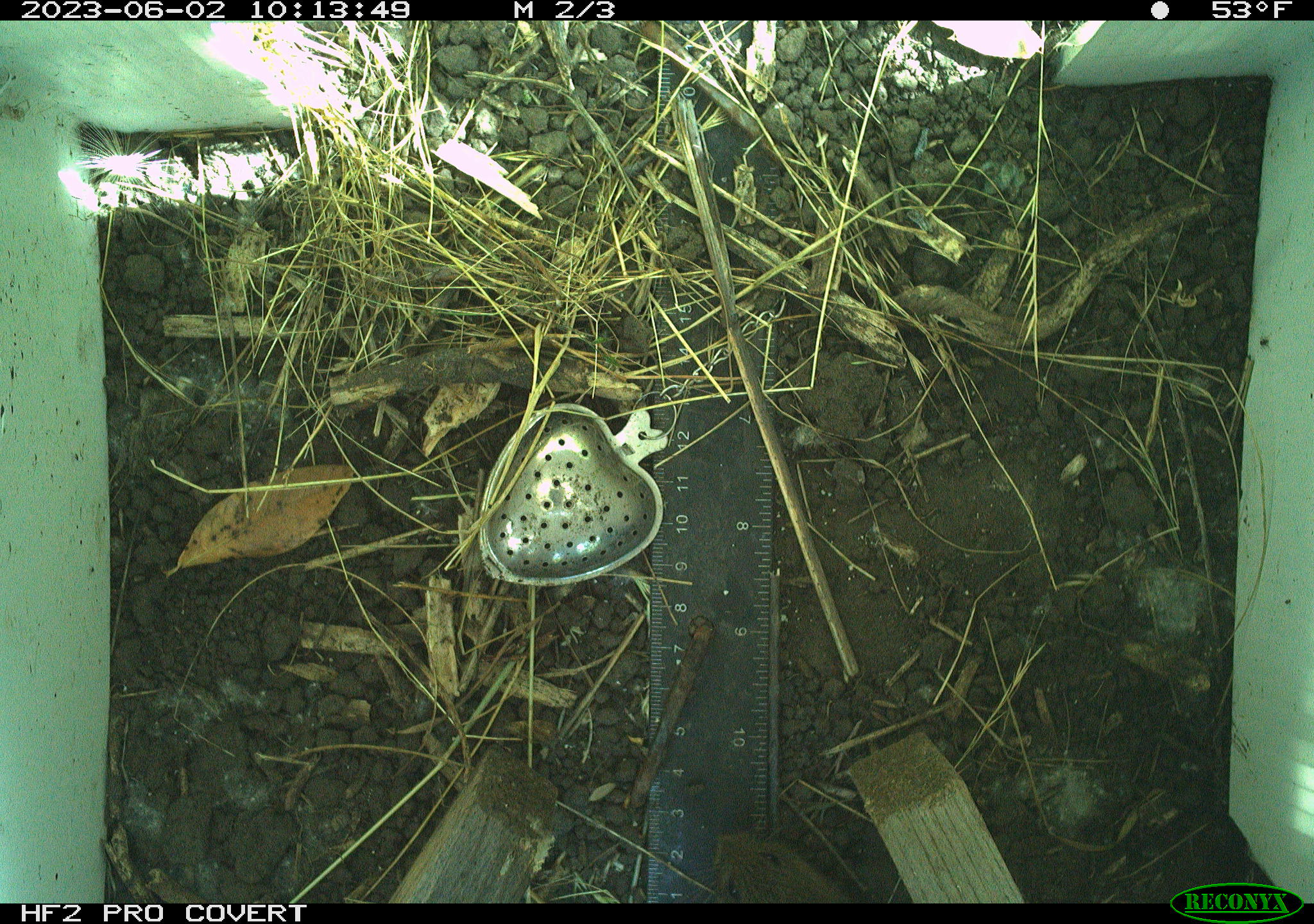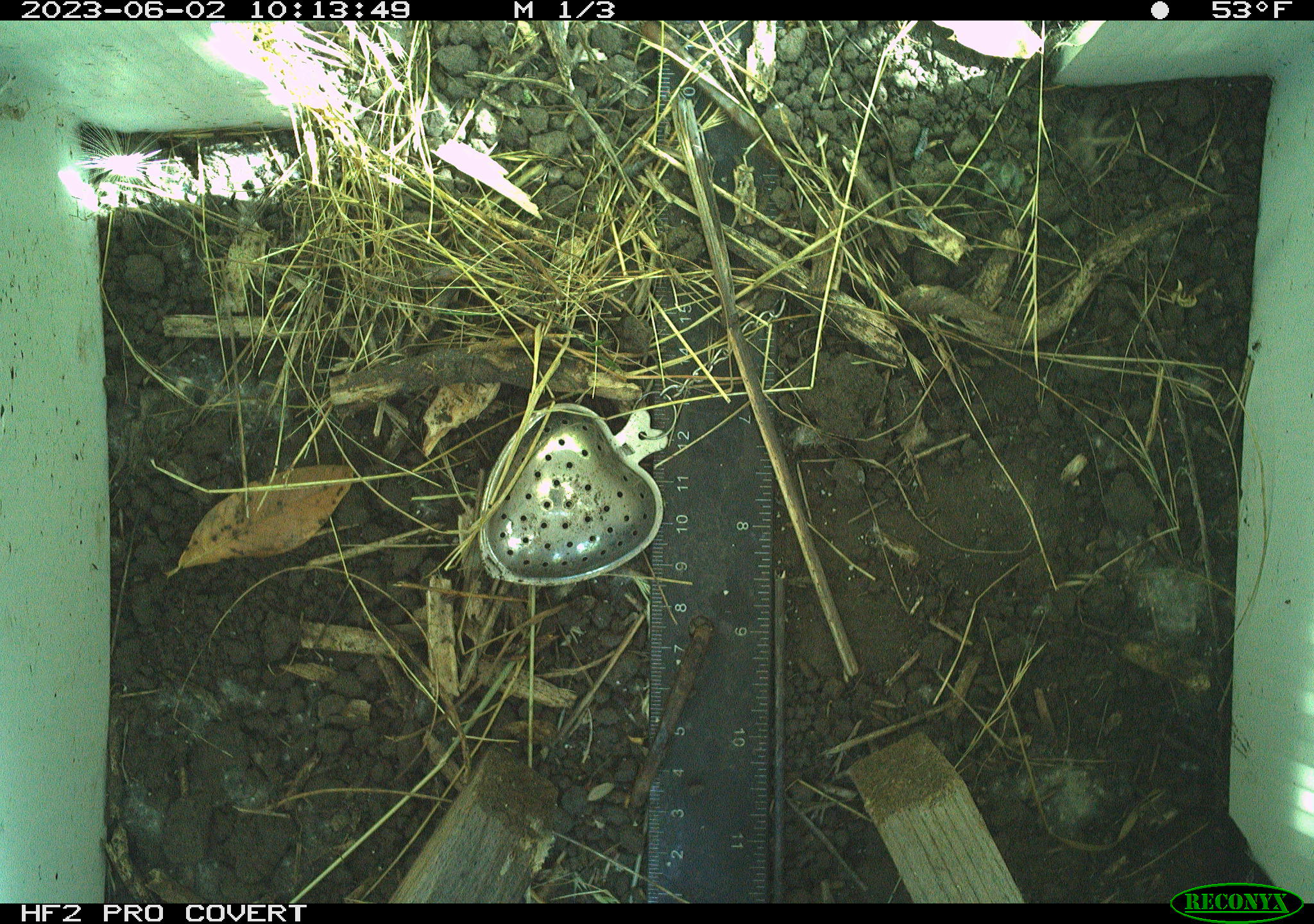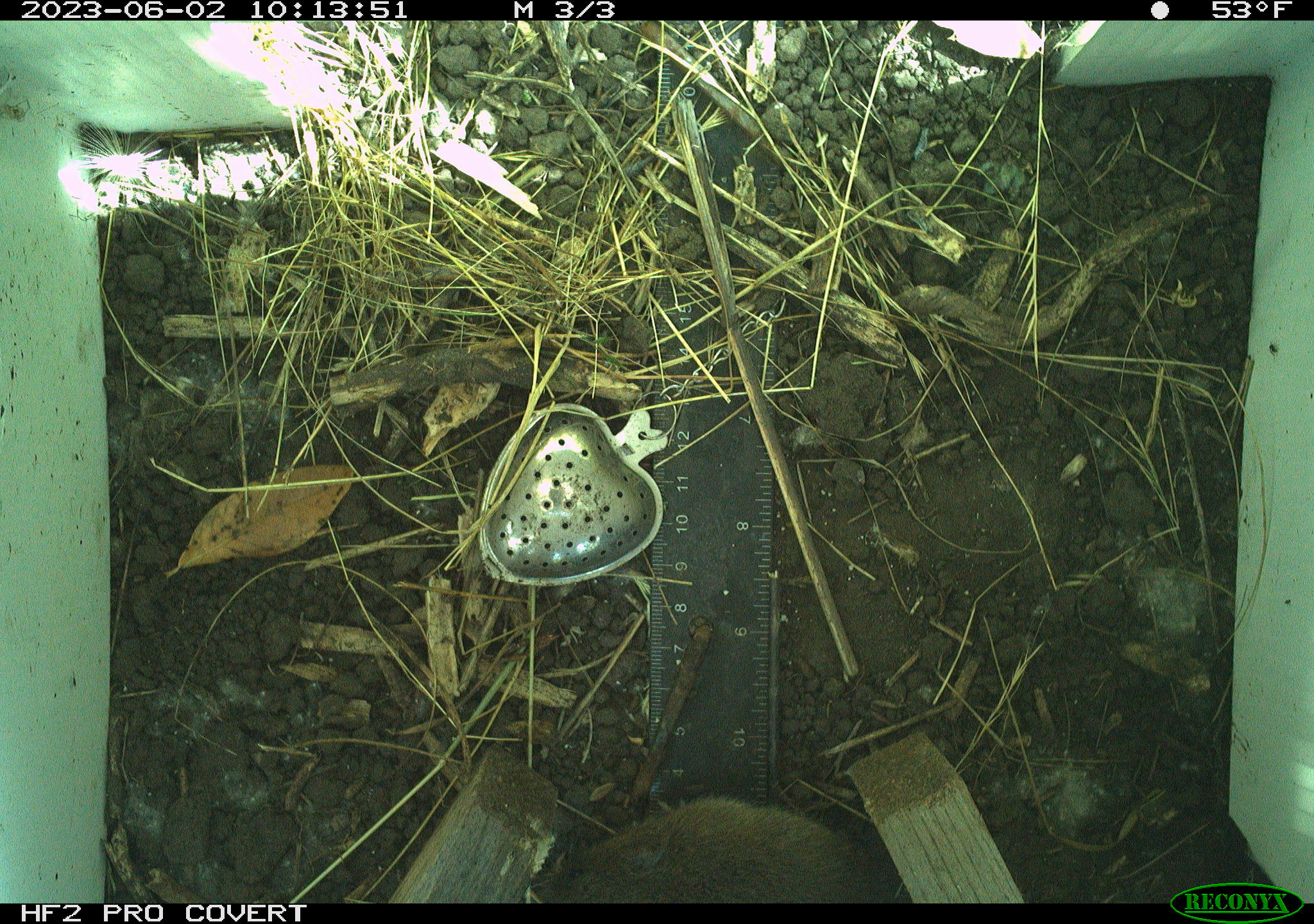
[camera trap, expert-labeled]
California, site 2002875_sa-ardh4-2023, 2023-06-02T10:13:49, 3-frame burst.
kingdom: Animalia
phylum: Chordata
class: Mammalia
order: Rodentia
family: Cricetidae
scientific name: Arvicolinae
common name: voles, lemmings, and muskrats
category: arvicolinae subfamily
Arvicolinae subfamily (voles, lemmings, and muskrats) (Arvicolinae).